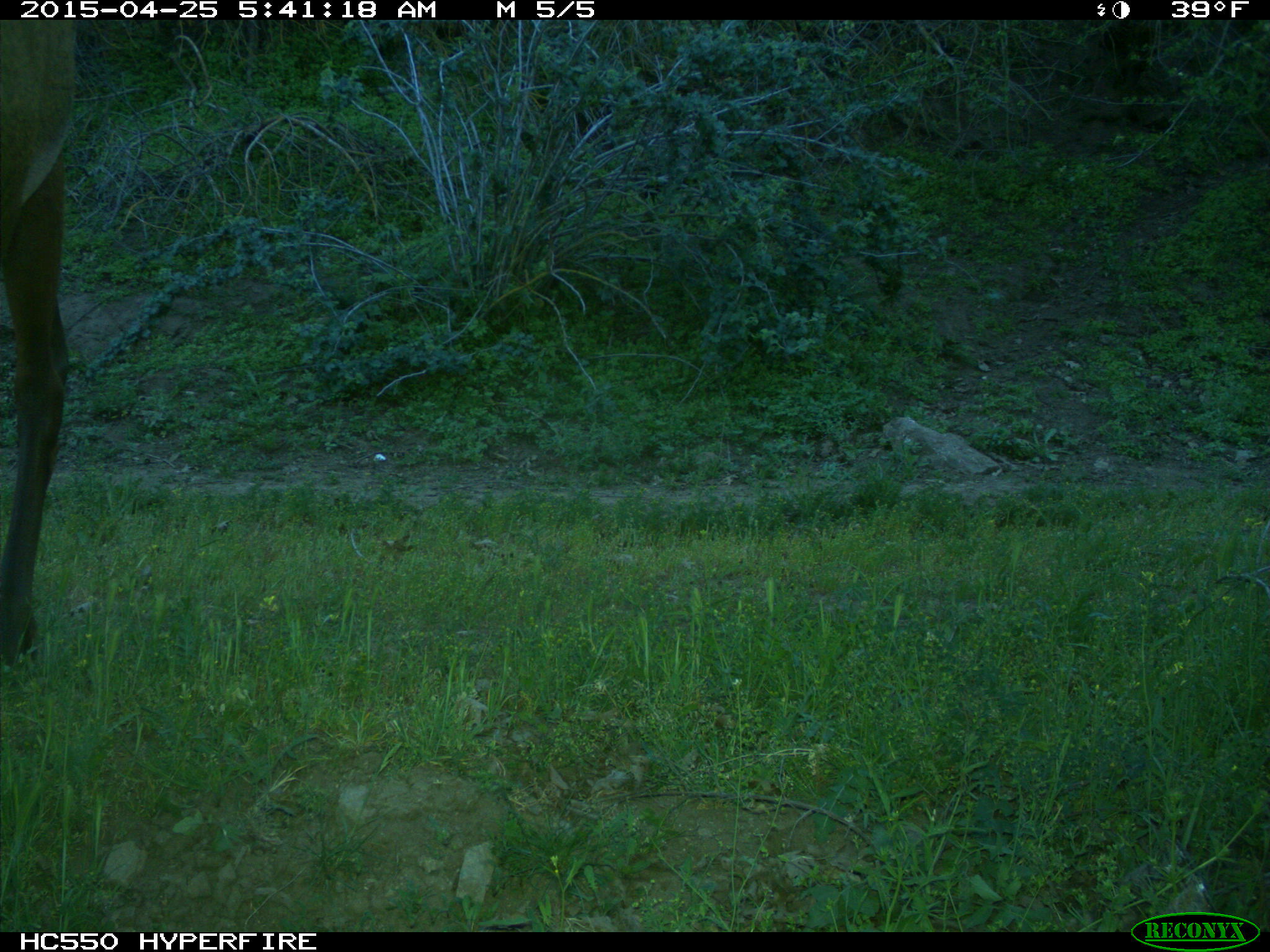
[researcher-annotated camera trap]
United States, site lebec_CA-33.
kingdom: Animalia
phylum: Chordata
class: Mammalia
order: Artiodactyla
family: Cervidae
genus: Cervus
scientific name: Cervus canadensis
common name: elk